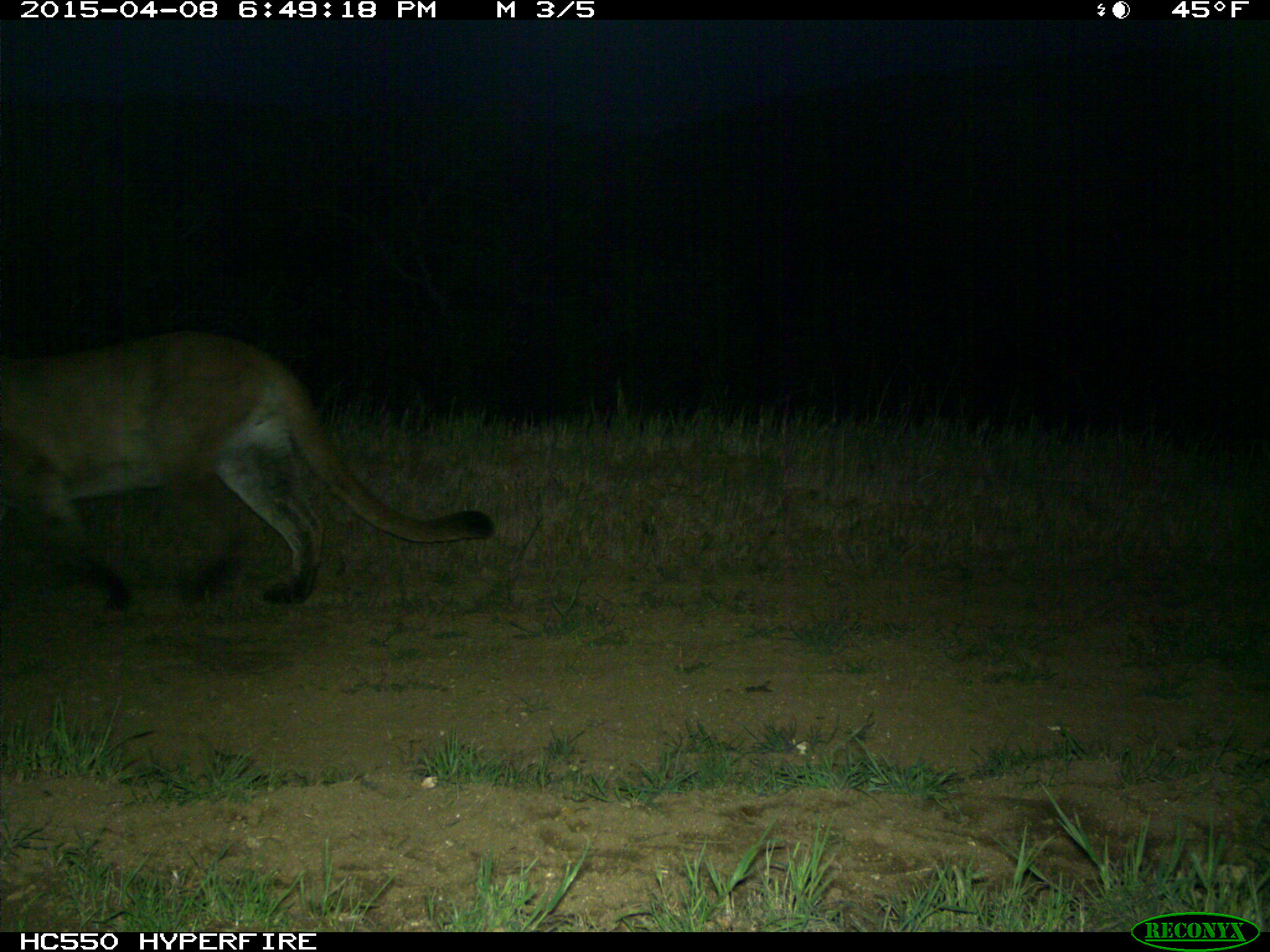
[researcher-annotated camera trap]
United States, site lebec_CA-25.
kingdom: Animalia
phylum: Chordata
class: Mammalia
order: Carnivora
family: Felidae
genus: Puma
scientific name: Puma concolor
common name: mountain lion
Puma concolor (mountain lion).